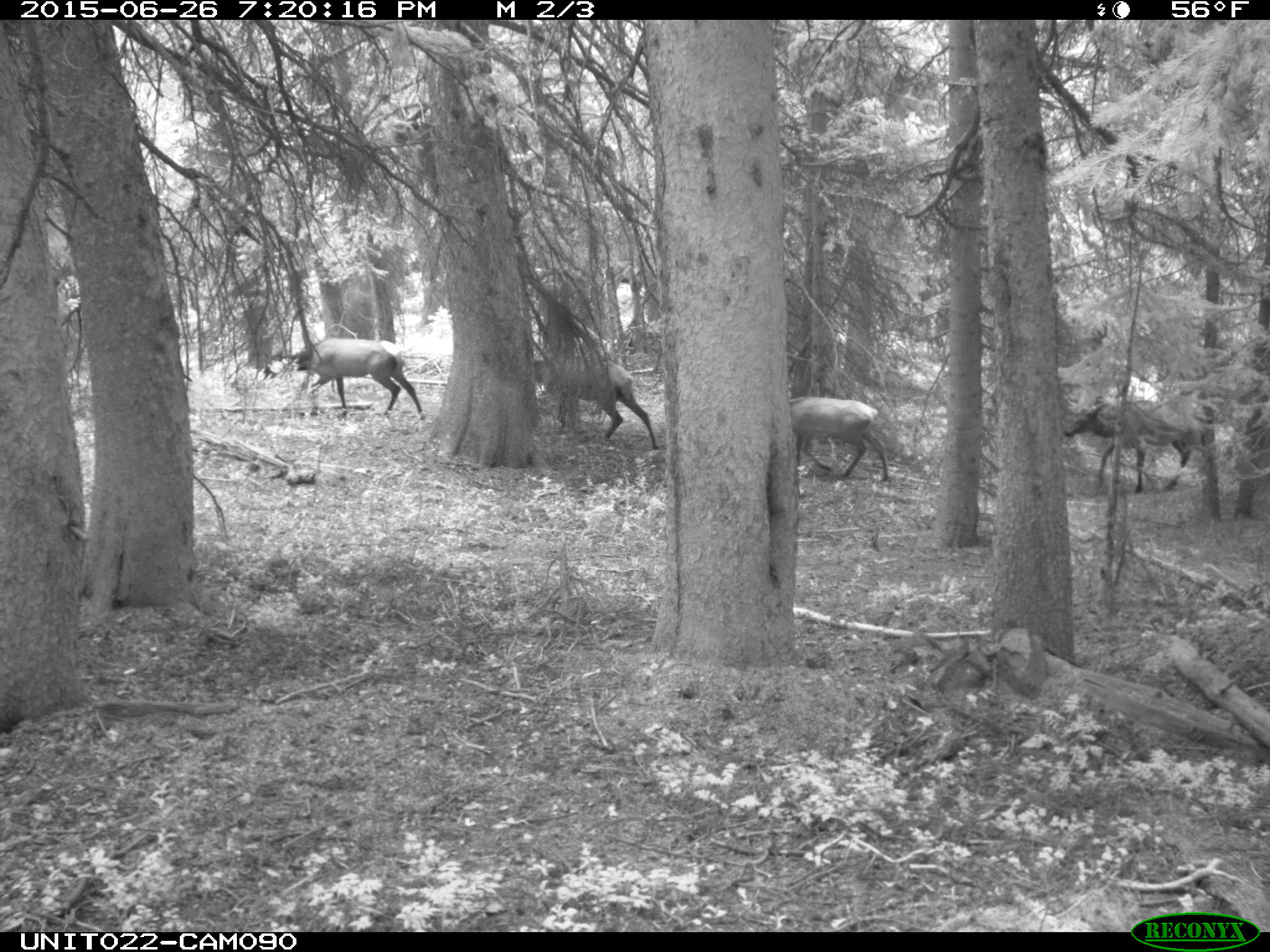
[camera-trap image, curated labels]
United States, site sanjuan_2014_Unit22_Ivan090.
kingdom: Animalia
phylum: Chordata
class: Mammalia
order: Artiodactyla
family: Cervidae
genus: Cervus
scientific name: Cervus elaphus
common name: red deer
Cervus elaphus (red deer).